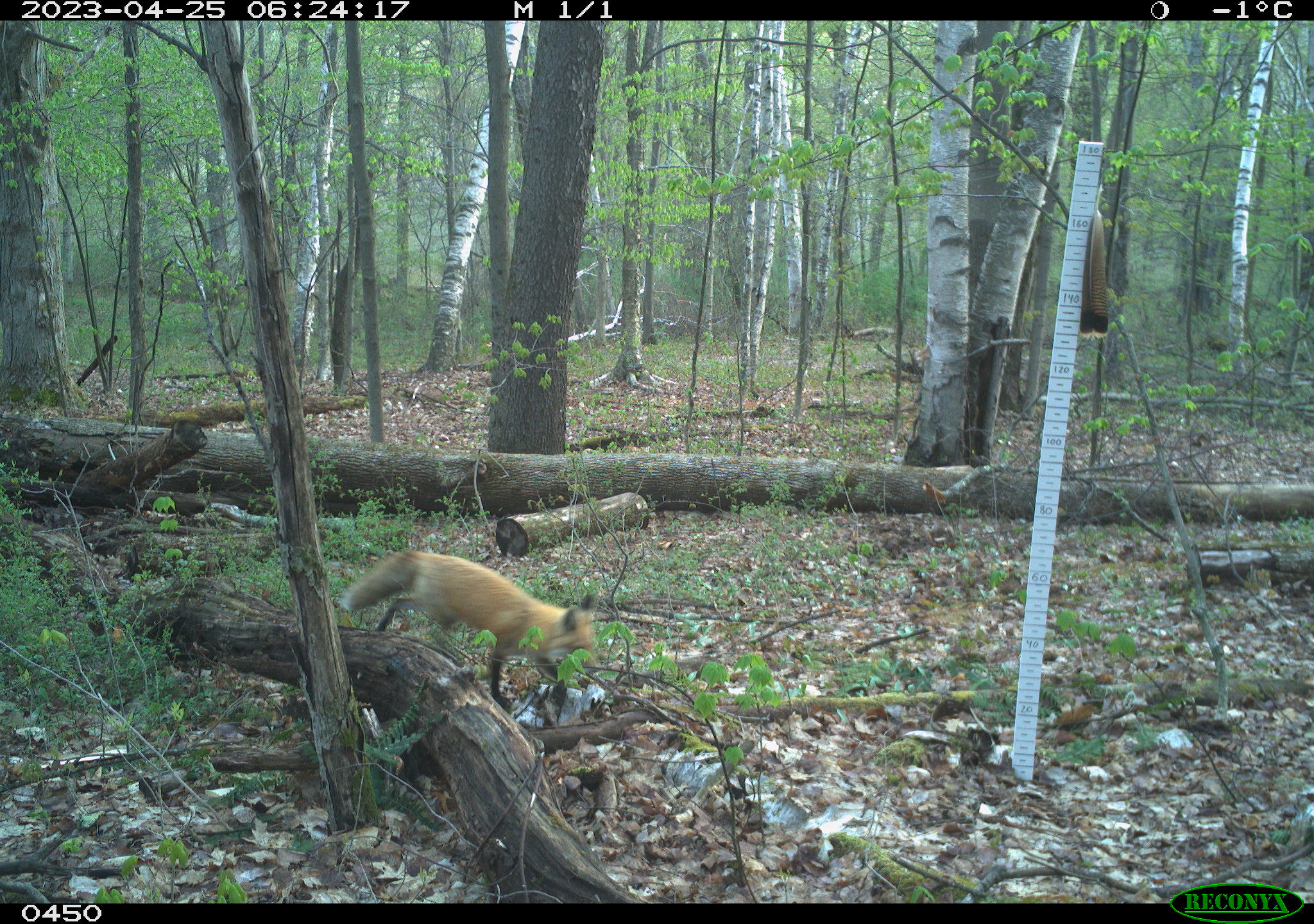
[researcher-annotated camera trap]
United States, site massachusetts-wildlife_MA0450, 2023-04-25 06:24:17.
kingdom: Animalia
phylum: Chordata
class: Mammalia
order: Carnivora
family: Canidae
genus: Vulpes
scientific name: Vulpes vulpes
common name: red fox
Red fox (Vulpes vulpes).